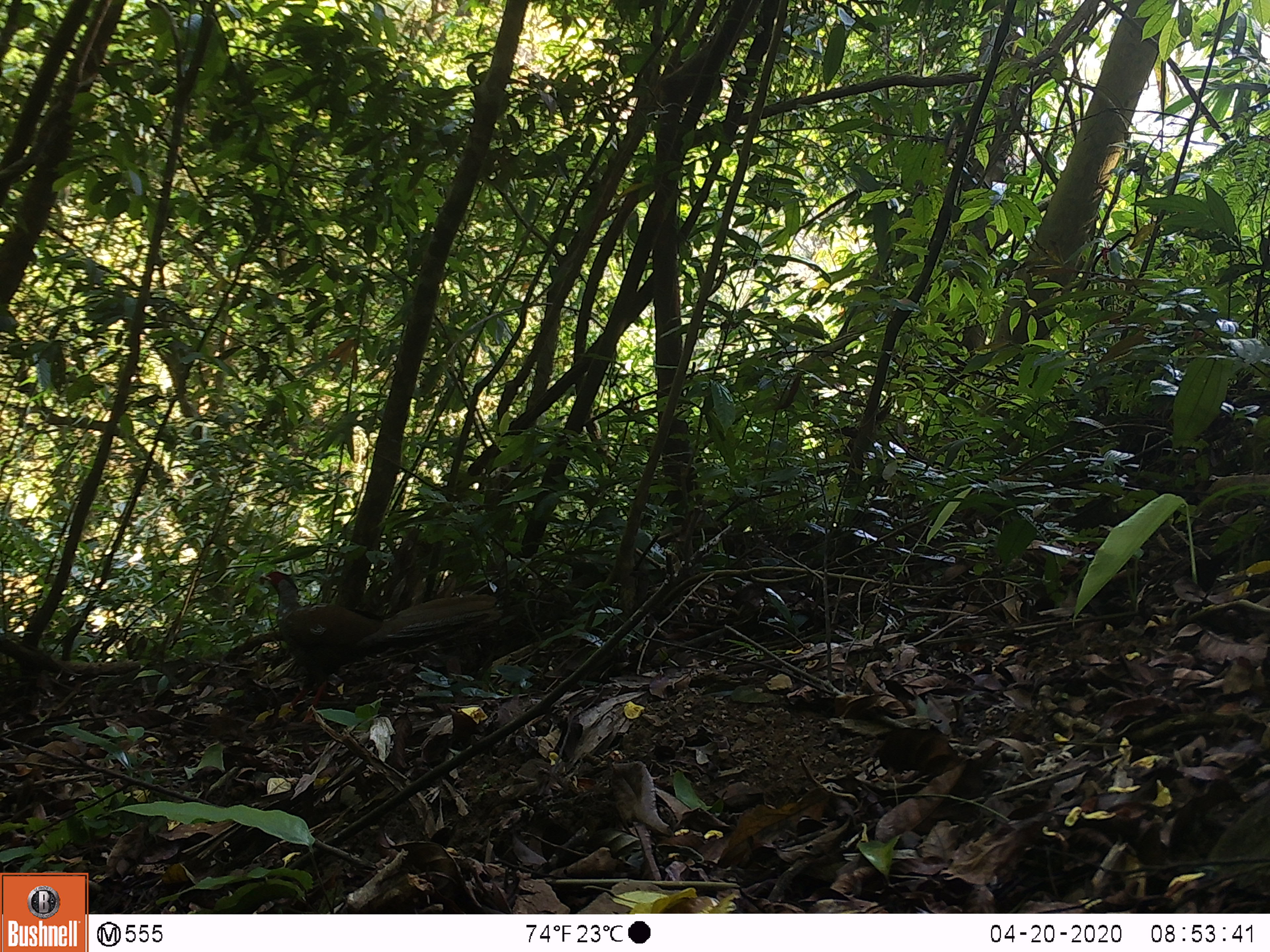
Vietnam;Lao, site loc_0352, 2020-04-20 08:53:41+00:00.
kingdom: Animalia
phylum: Chordata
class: Aves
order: Galliformes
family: Phasianidae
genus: Lophura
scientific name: Lophura nycthemera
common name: silver pheasant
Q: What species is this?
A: Silver pheasant (Lophura nycthemera).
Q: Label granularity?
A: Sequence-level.